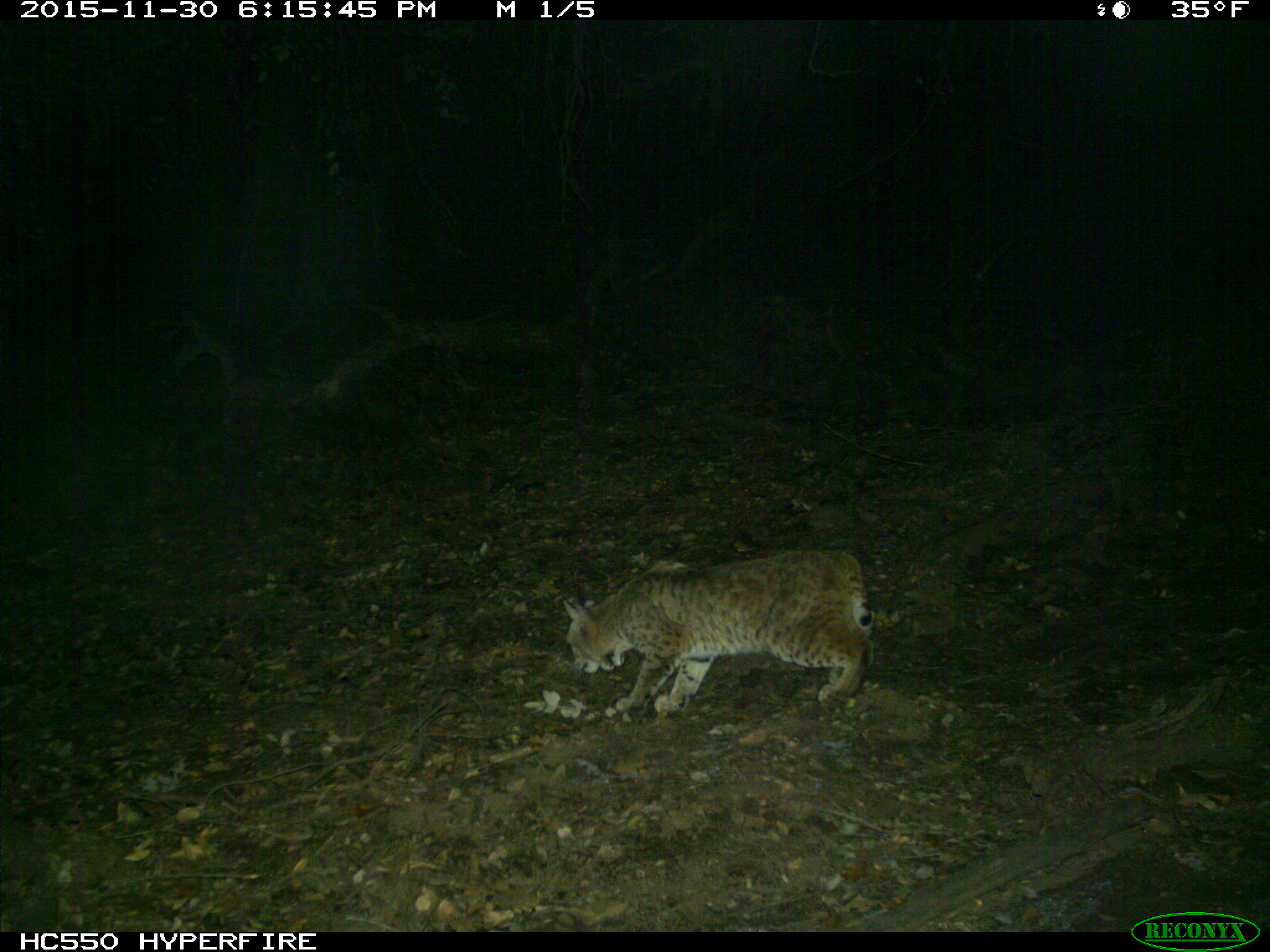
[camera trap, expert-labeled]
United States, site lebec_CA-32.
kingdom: Animalia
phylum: Chordata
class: Mammalia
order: Carnivora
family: Felidae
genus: Lynx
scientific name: Lynx rufus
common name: bobcat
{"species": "Lynx rufus (bobcat)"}